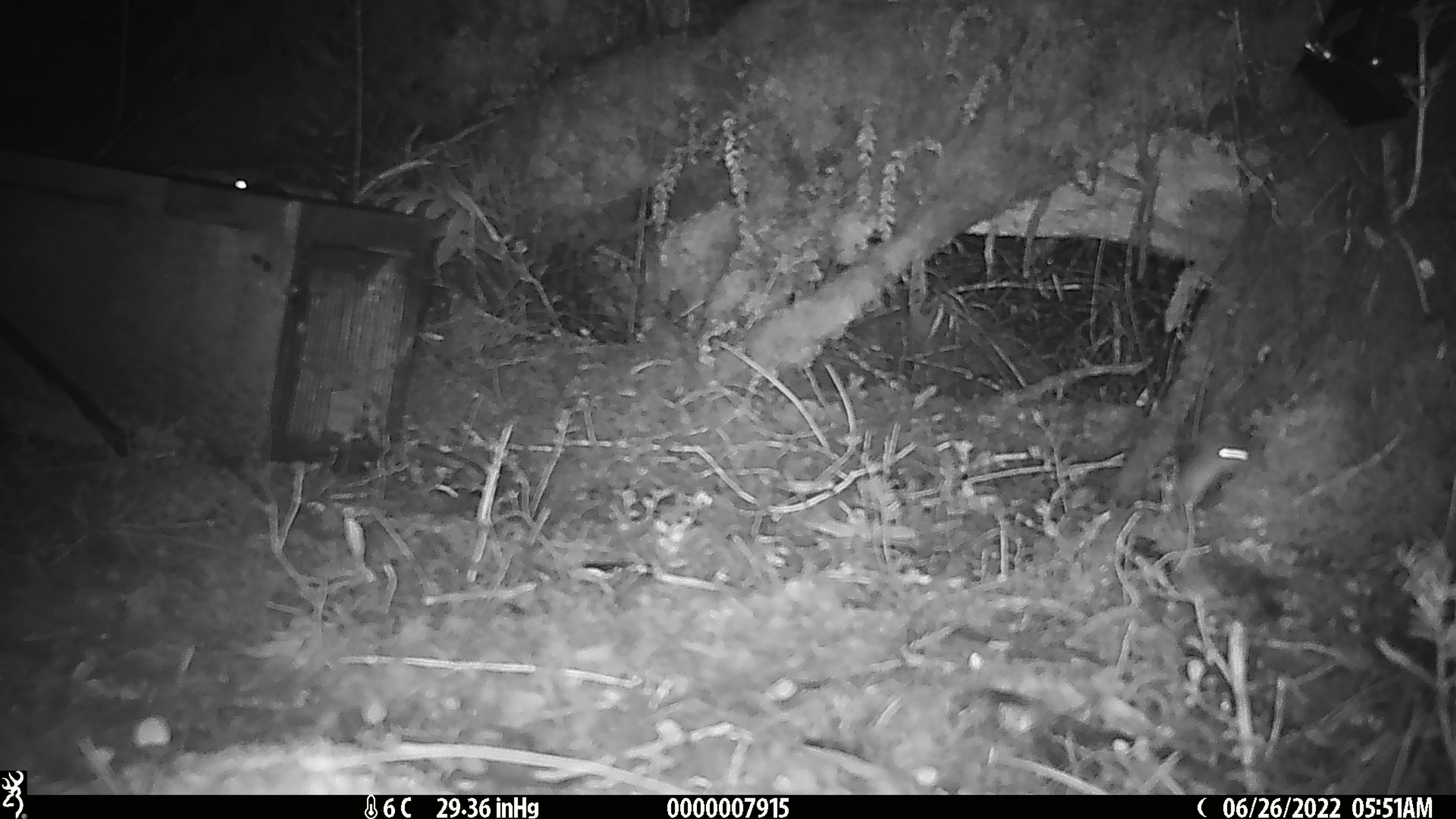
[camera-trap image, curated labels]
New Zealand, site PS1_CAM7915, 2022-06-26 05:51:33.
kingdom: Animalia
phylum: Chordata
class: Mammalia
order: Rodentia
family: Muridae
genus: Mus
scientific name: Mus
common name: mouse